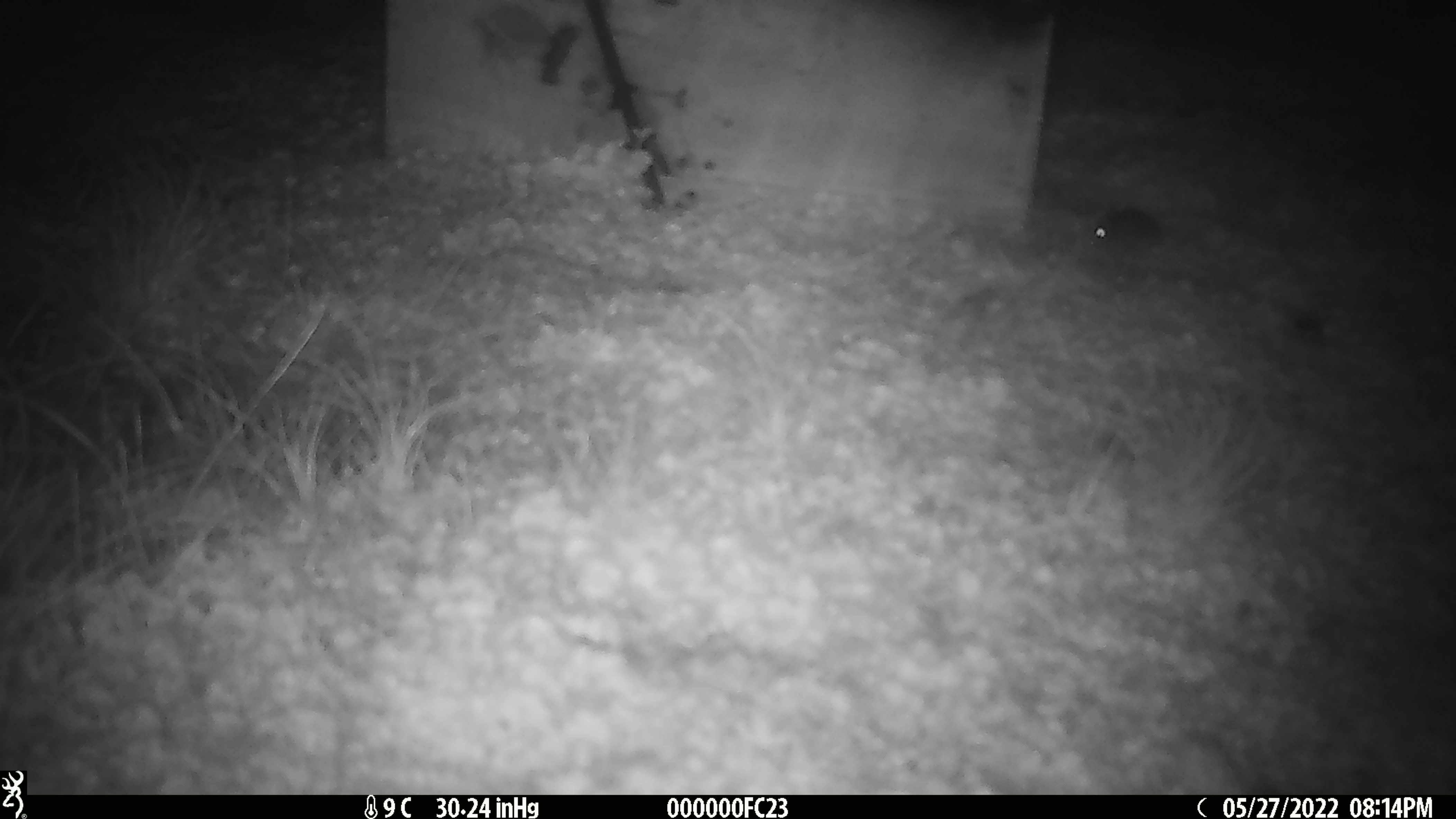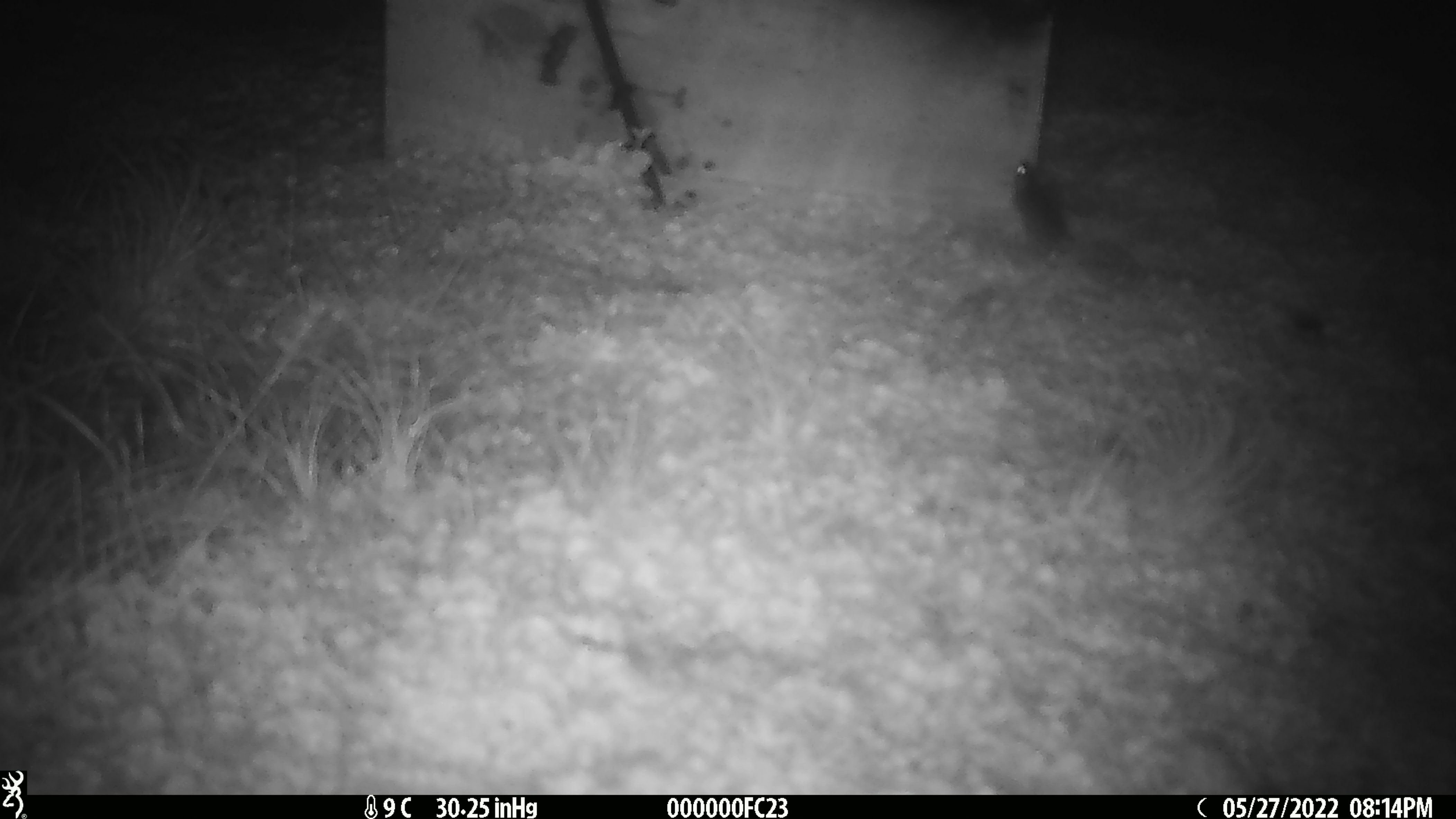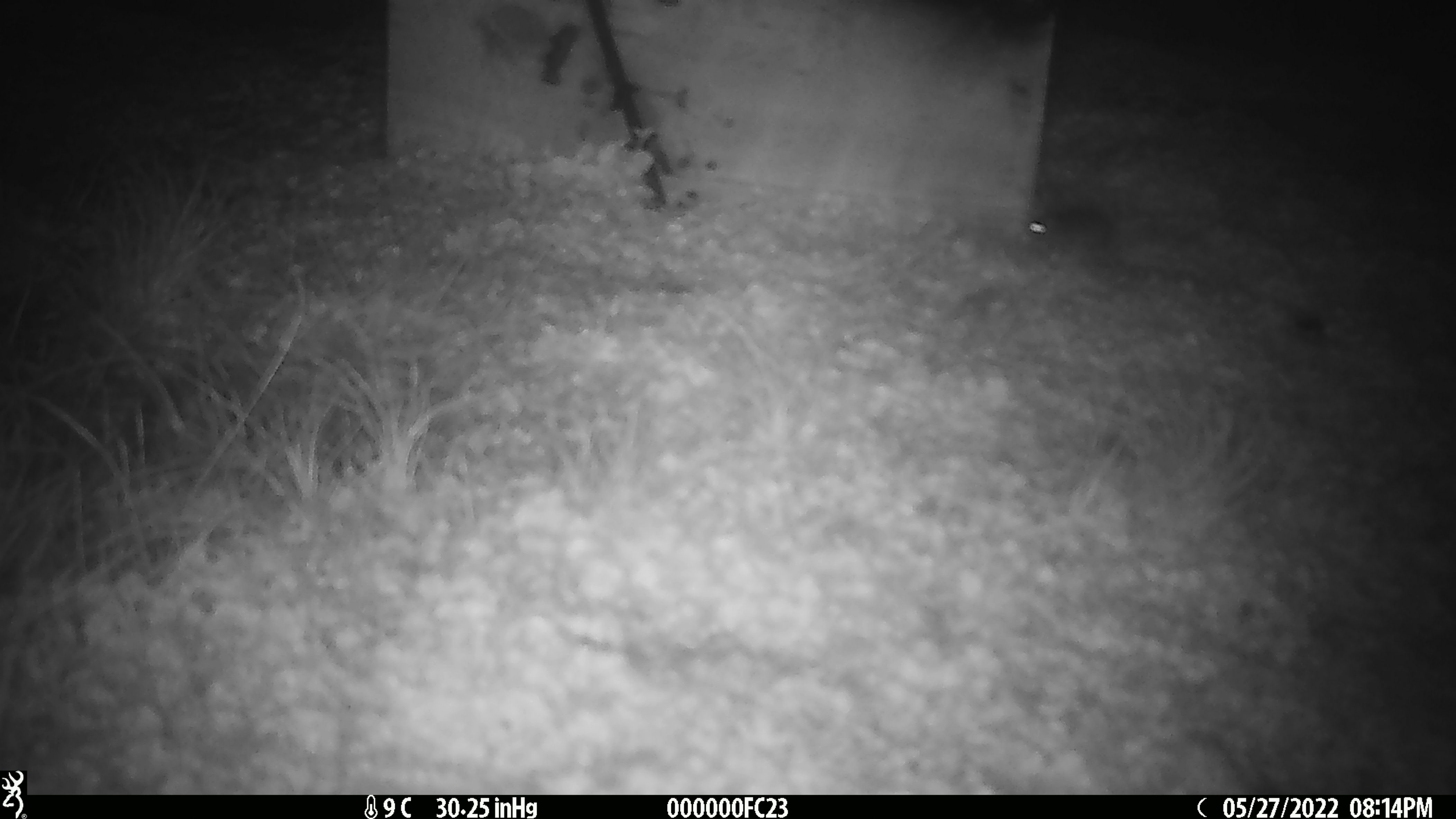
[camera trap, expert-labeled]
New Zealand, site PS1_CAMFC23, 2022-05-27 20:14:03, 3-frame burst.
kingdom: Animalia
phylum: Chordata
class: Mammalia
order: Rodentia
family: Muridae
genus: Mus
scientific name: Mus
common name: mouse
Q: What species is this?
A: Mouse (Mus).